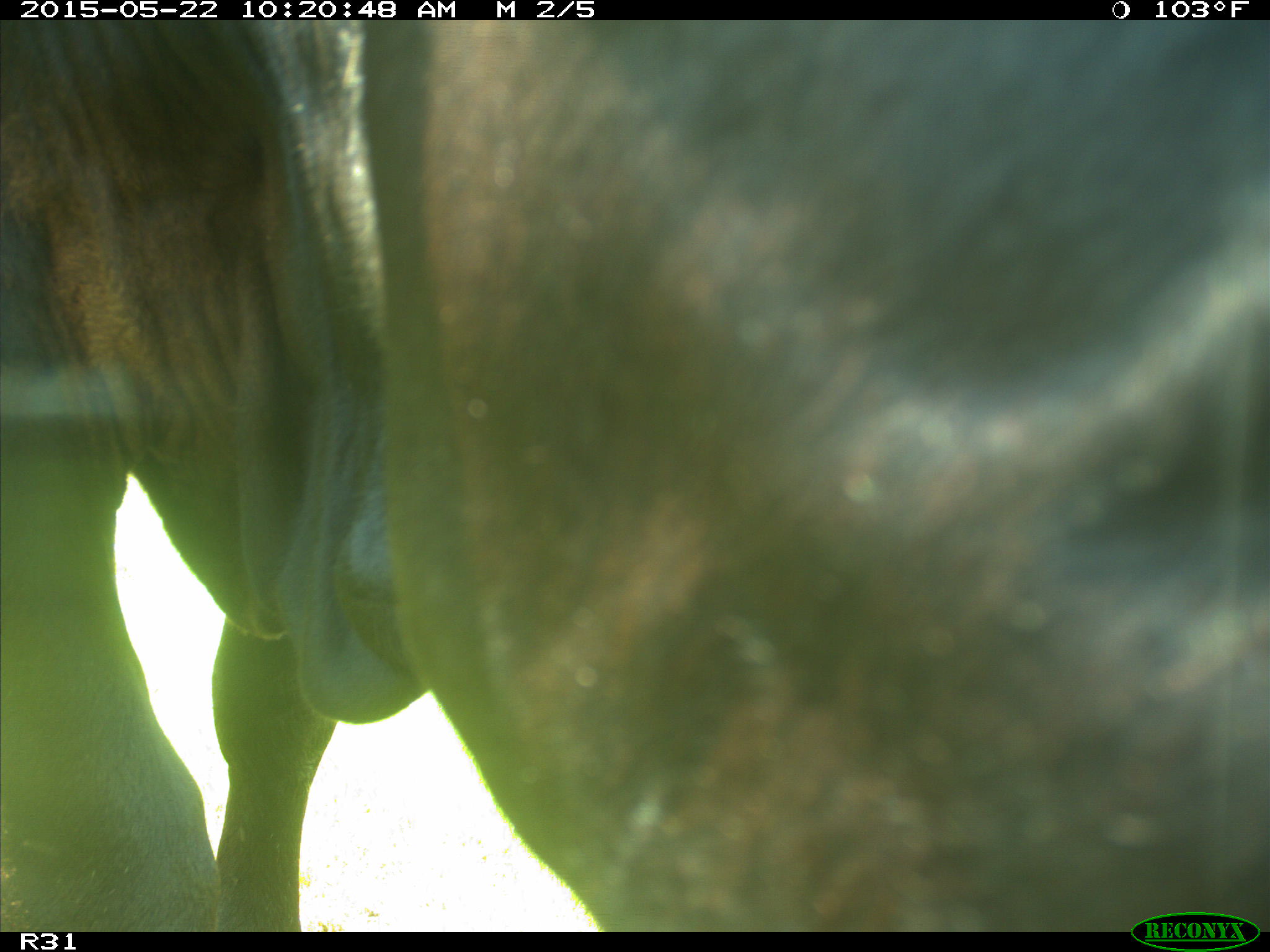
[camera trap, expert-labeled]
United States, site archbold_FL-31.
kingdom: Animalia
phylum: Chordata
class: Mammalia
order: Artiodactyla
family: Bovidae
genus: Bos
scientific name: Bos taurus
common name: domestic cow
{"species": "Bos taurus (domestic cow)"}